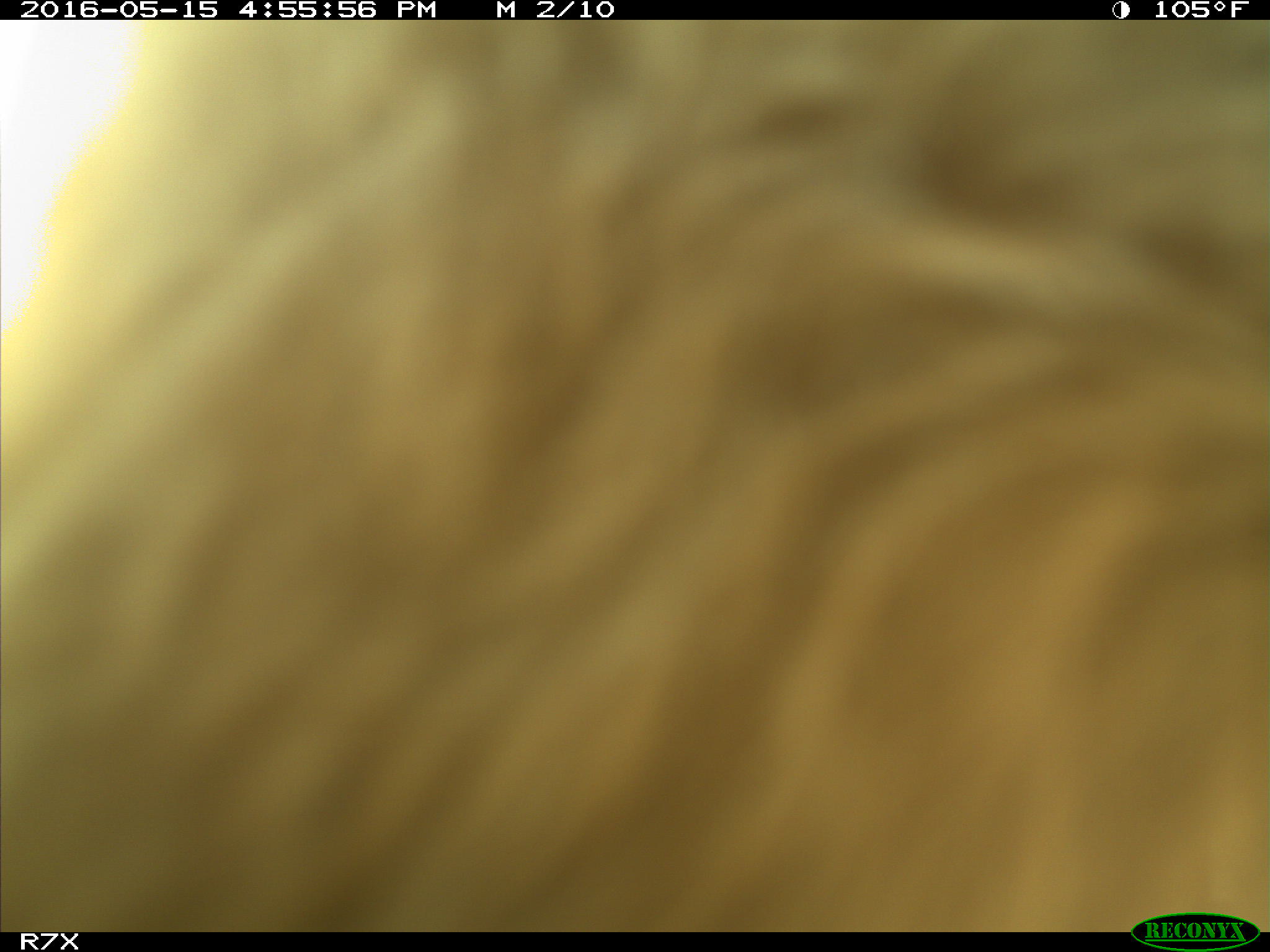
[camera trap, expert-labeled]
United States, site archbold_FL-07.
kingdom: Animalia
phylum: Chordata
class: Mammalia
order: Artiodactyla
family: Bovidae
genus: Bos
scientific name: Bos taurus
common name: domestic cow